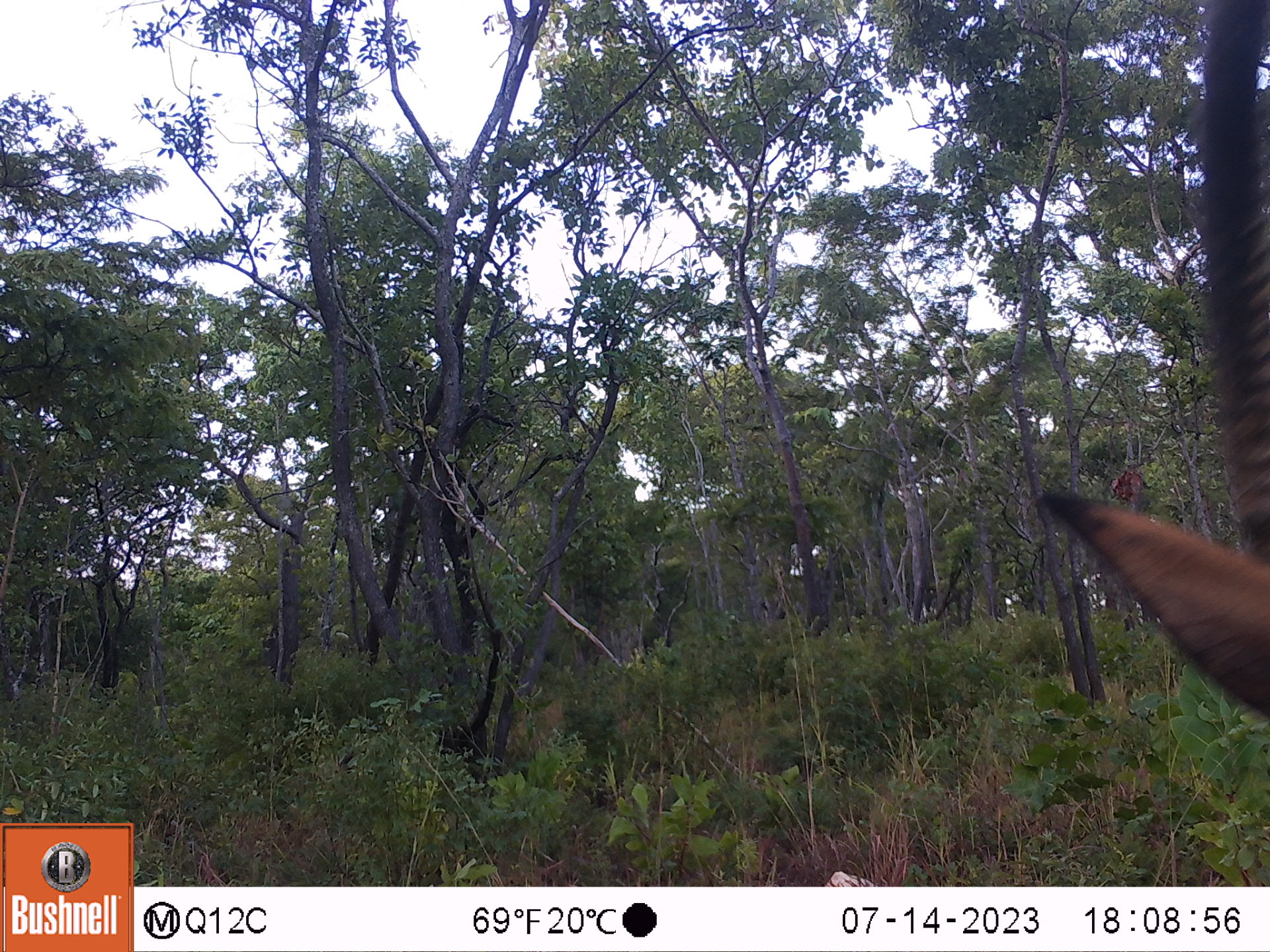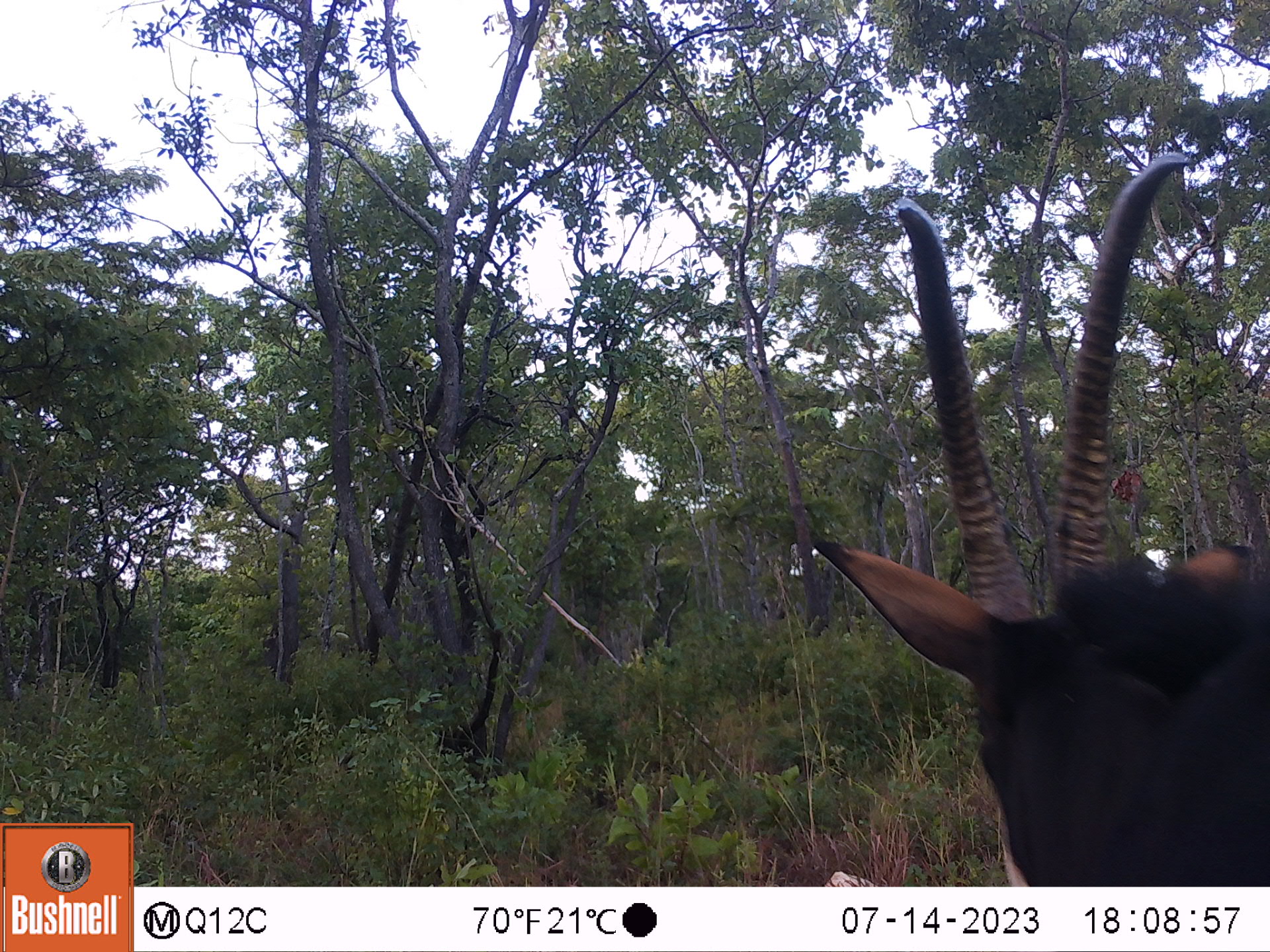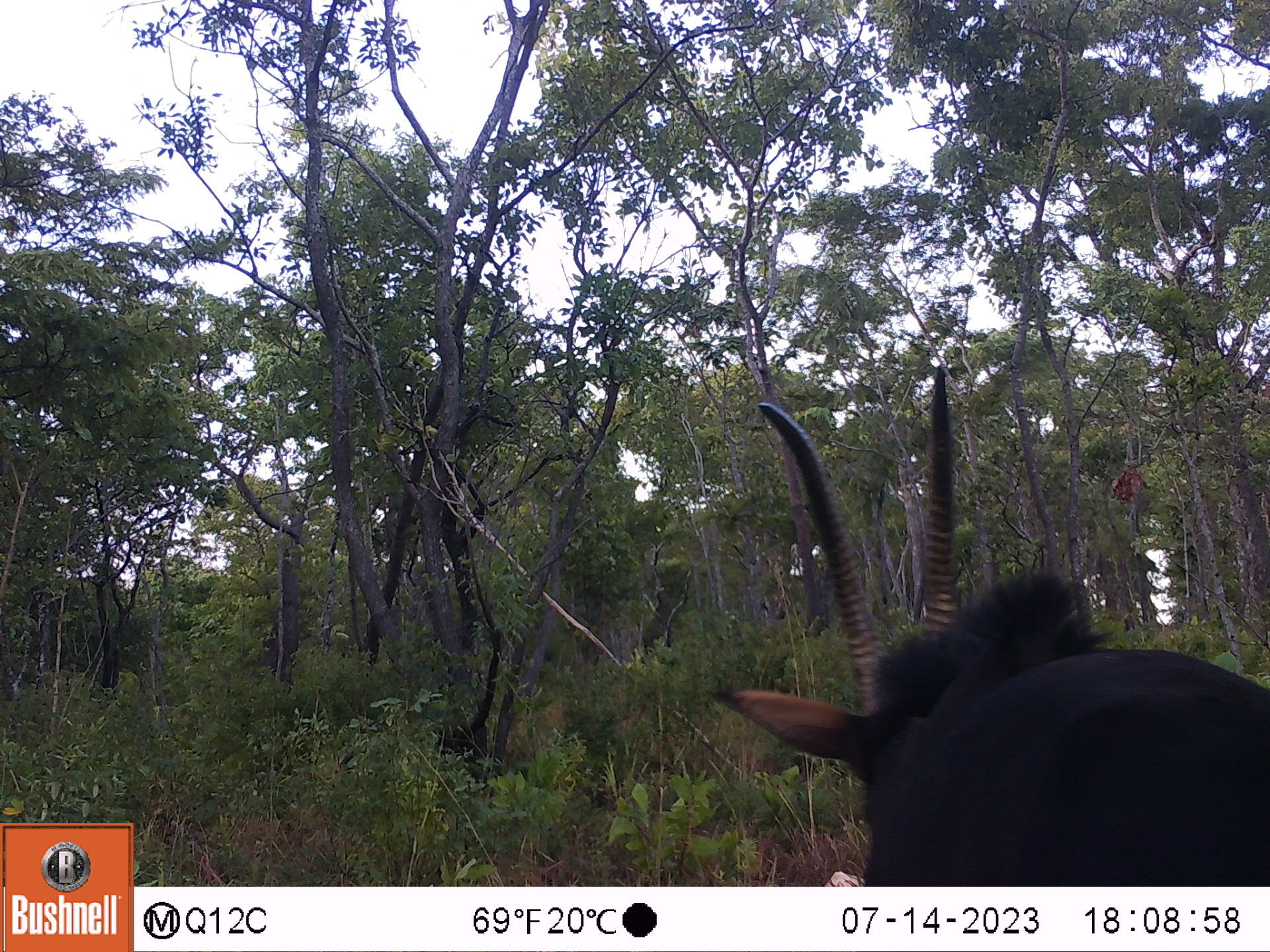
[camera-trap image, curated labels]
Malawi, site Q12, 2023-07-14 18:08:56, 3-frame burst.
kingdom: Animalia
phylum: Chordata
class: Mammalia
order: Artiodactyla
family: Bovidae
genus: Hippotragus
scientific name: Hippotragus niger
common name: sable antelope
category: sable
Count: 1.